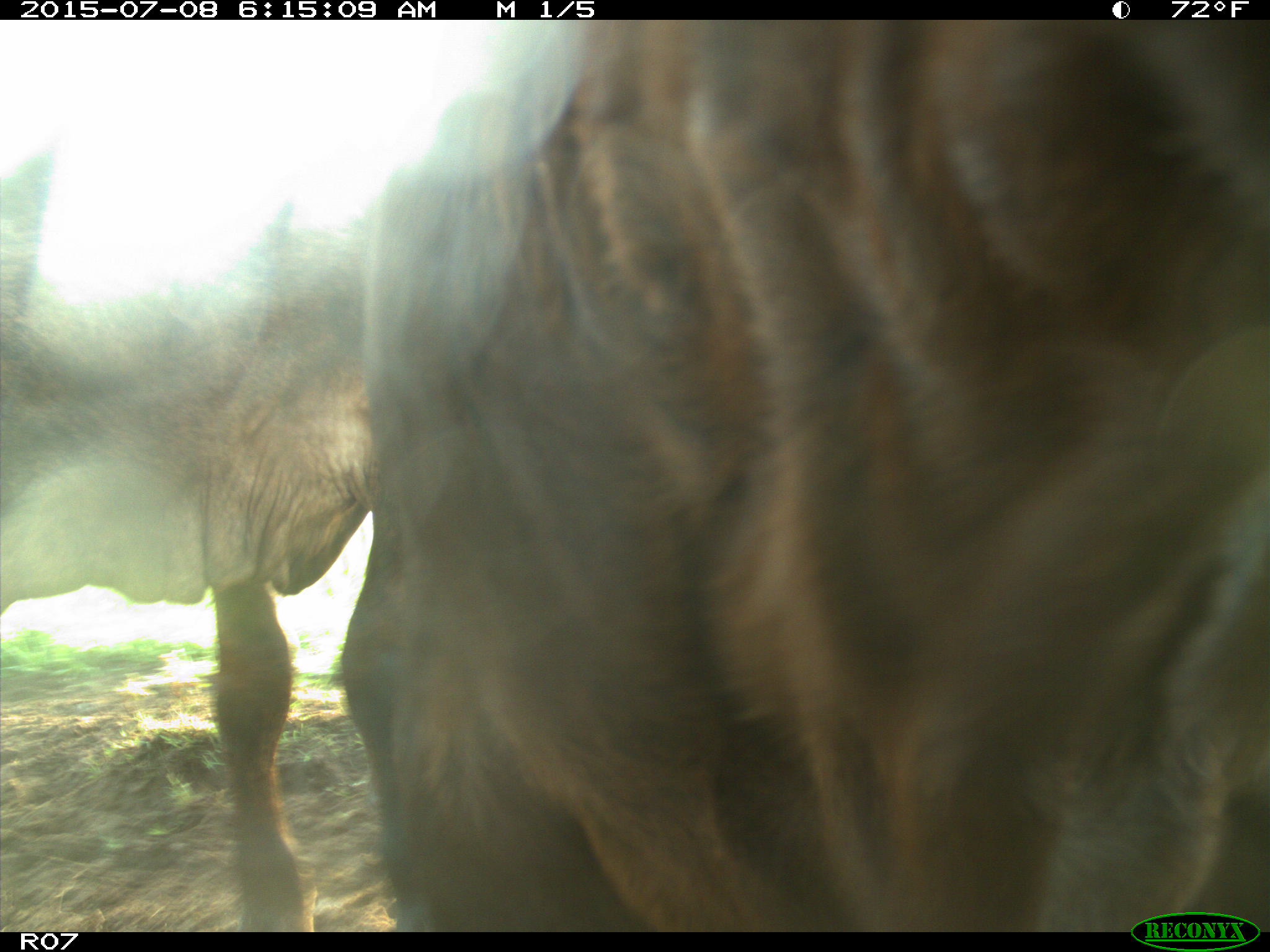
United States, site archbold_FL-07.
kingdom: Animalia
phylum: Chordata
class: Mammalia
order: Artiodactyla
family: Bovidae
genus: Bos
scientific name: Bos taurus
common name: domestic cow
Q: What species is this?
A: Bos taurus (domestic cow).